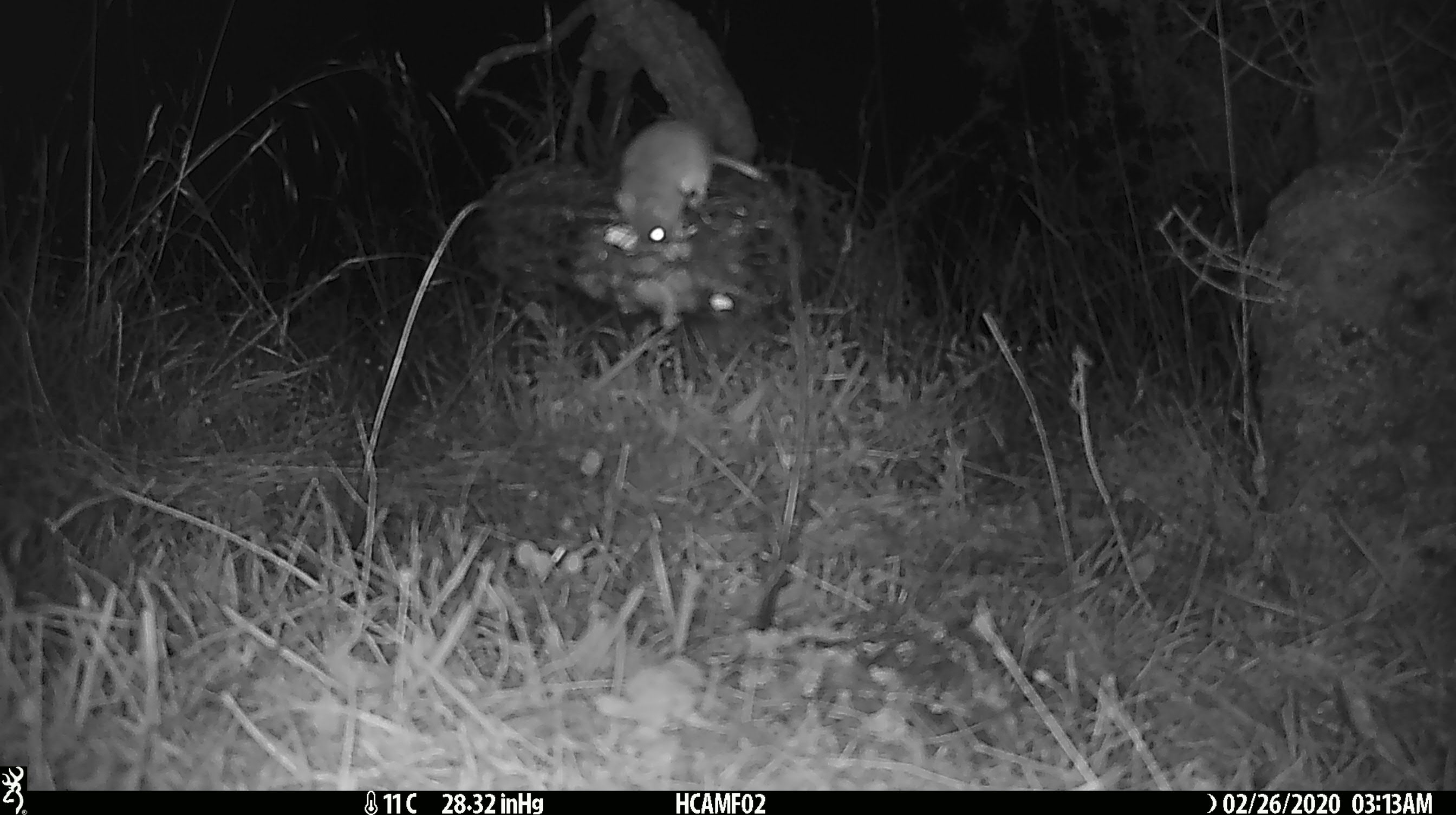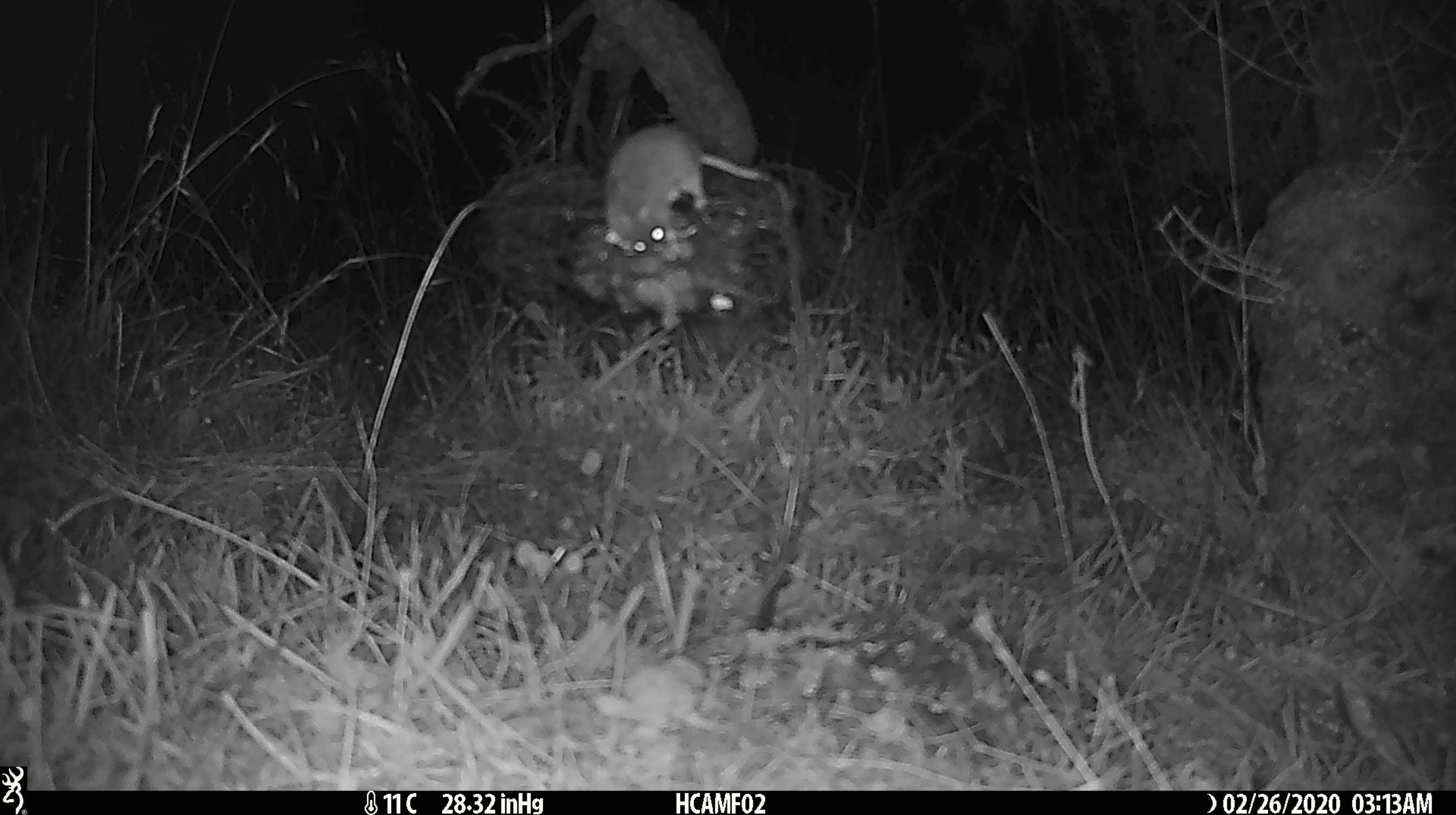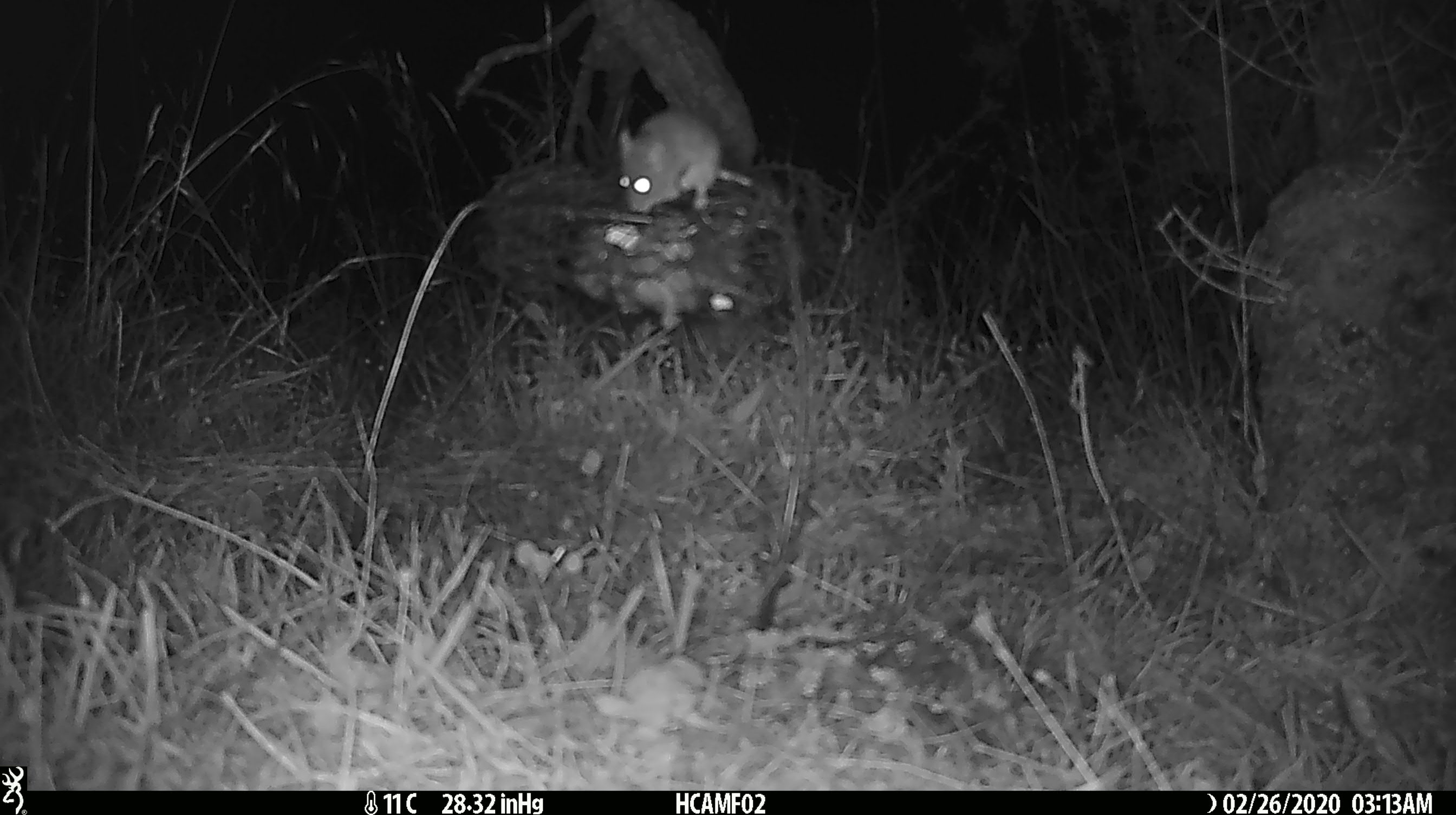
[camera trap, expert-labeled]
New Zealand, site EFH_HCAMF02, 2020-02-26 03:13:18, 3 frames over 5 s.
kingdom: Animalia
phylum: Chordata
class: Mammalia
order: Rodentia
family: Muridae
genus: Mus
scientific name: Mus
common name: mouse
Mouse (Mus).